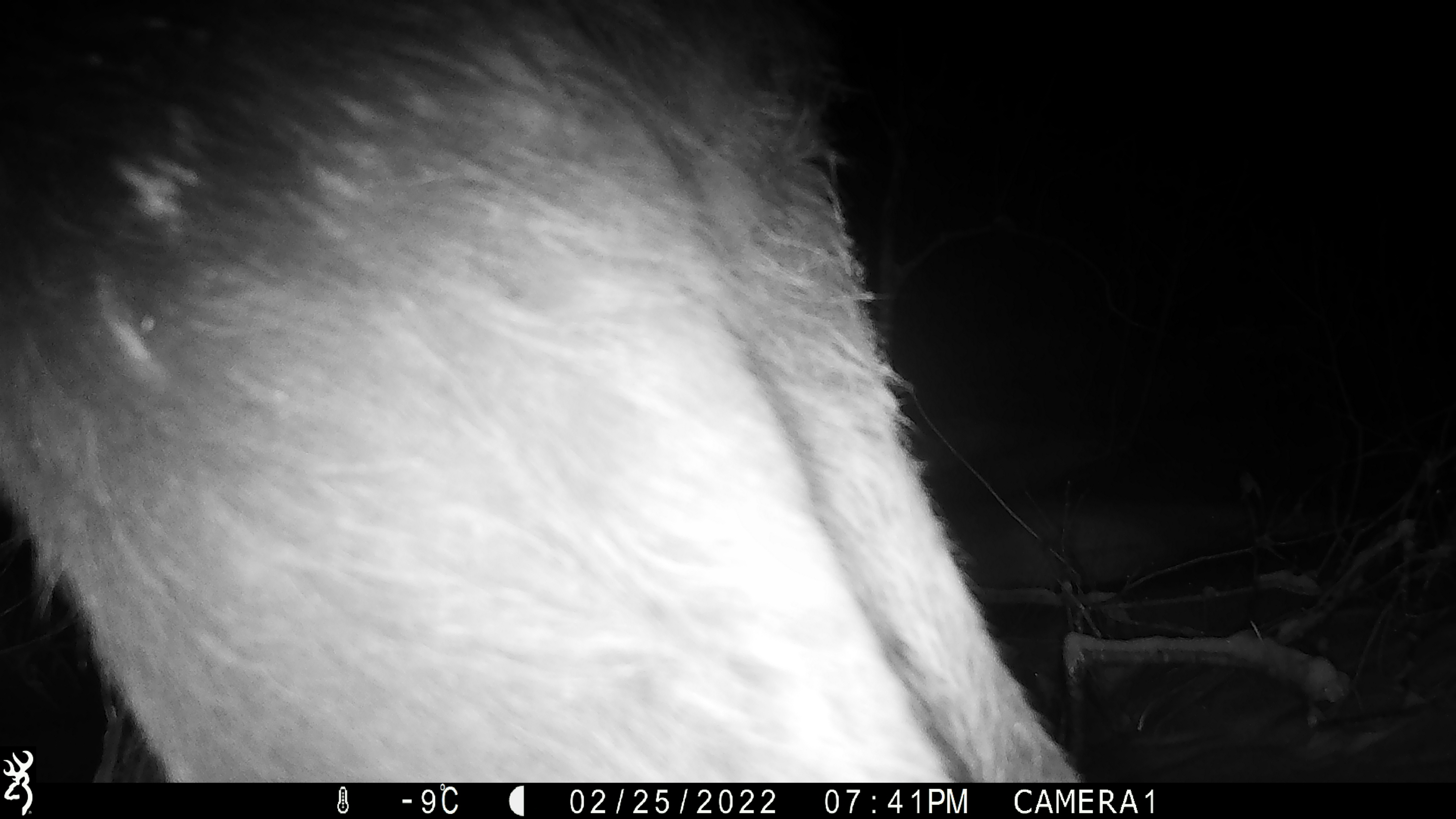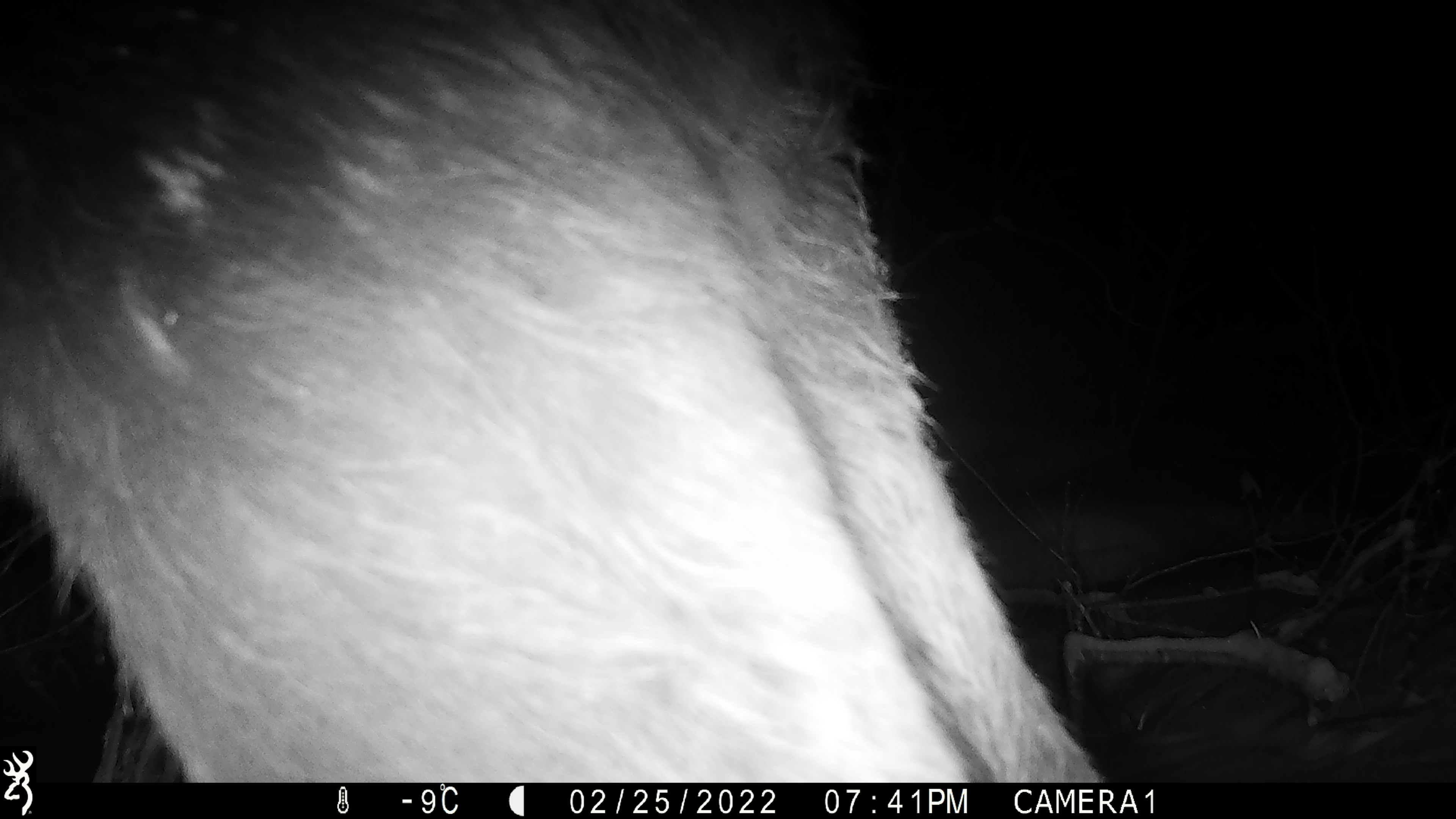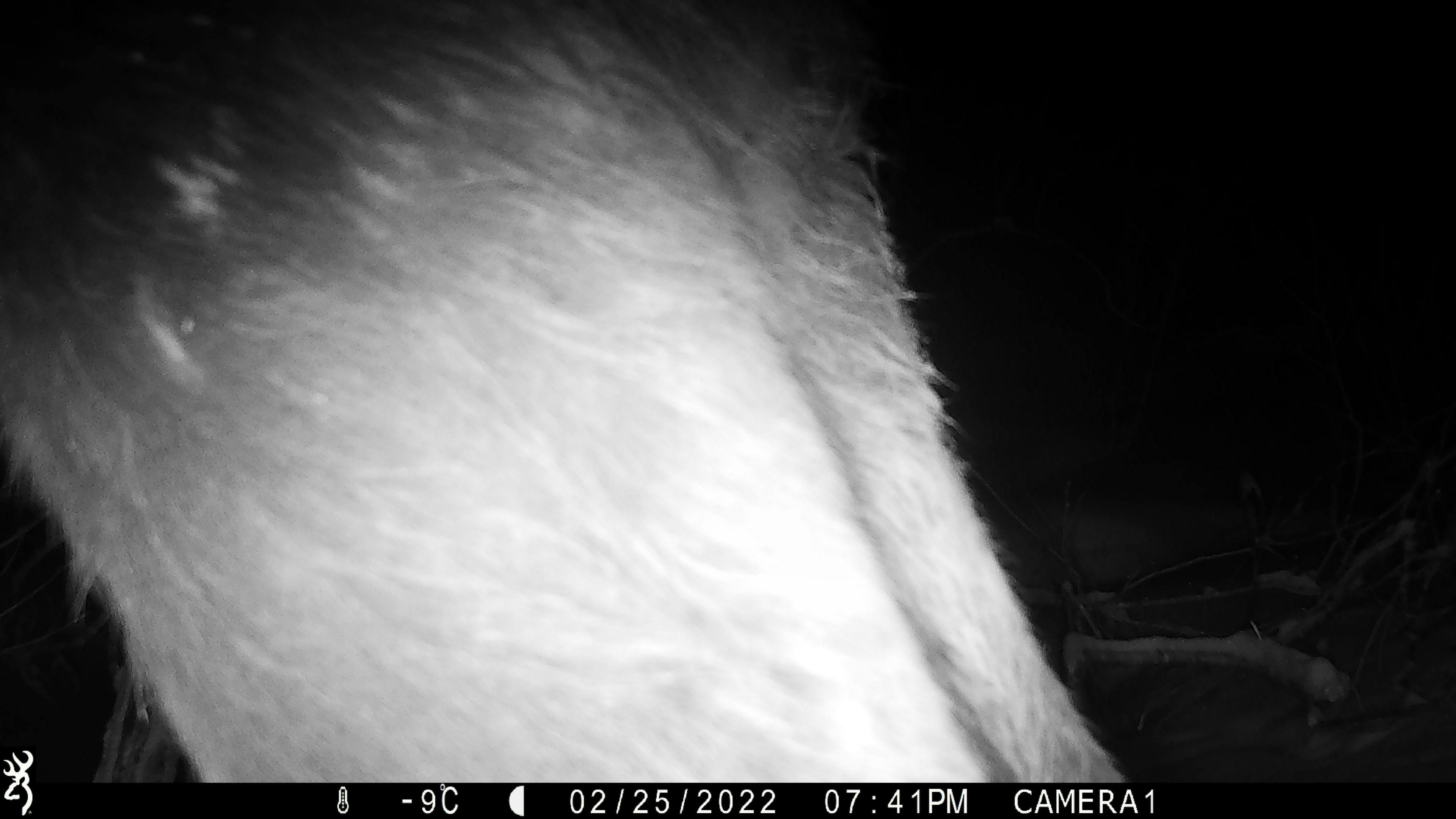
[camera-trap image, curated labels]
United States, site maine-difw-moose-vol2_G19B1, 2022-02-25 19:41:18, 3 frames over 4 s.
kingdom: Animalia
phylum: Chordata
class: Mammalia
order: Artiodactyla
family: Cervidae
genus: Alces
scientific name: Alces alces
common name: moose